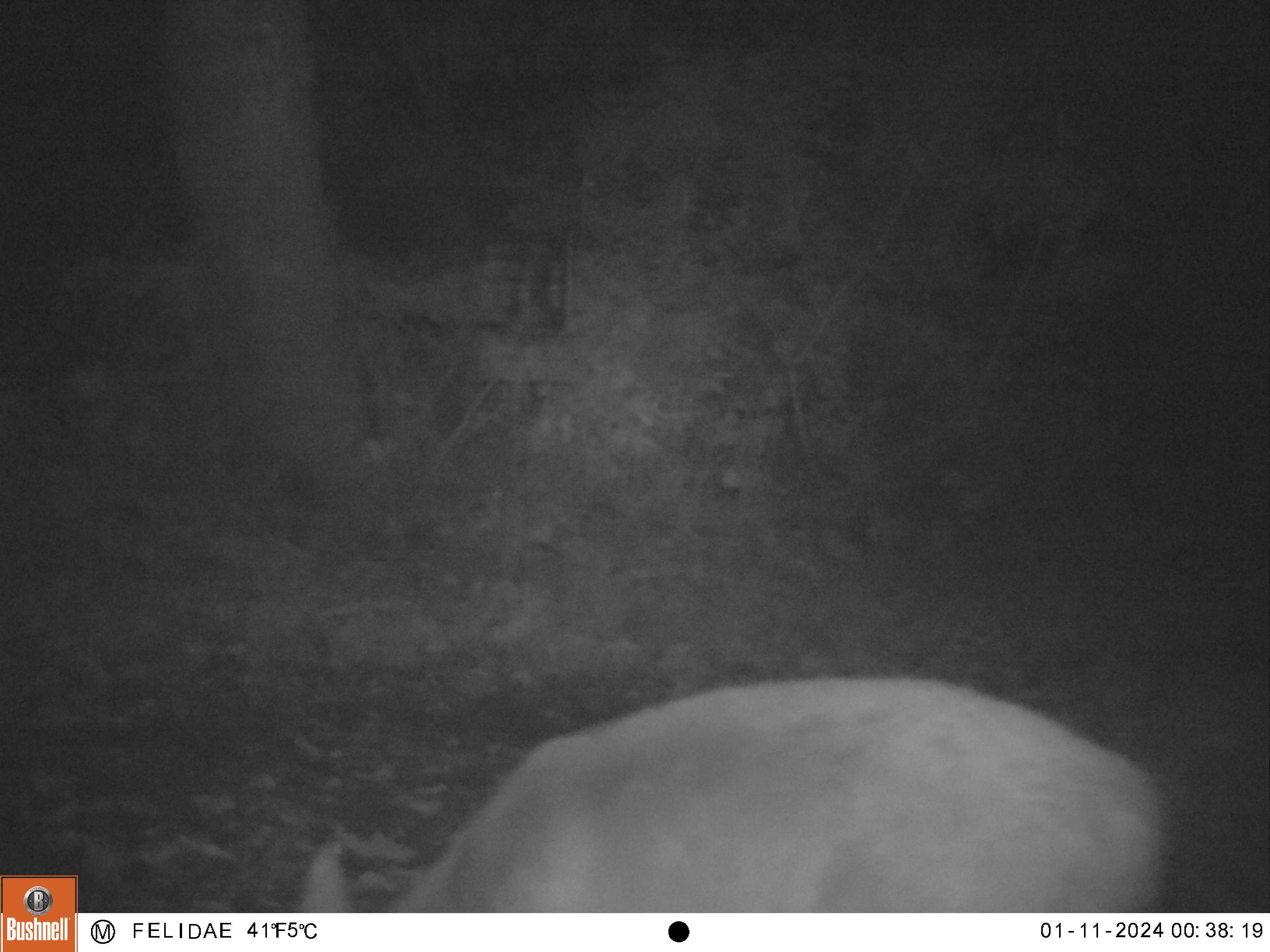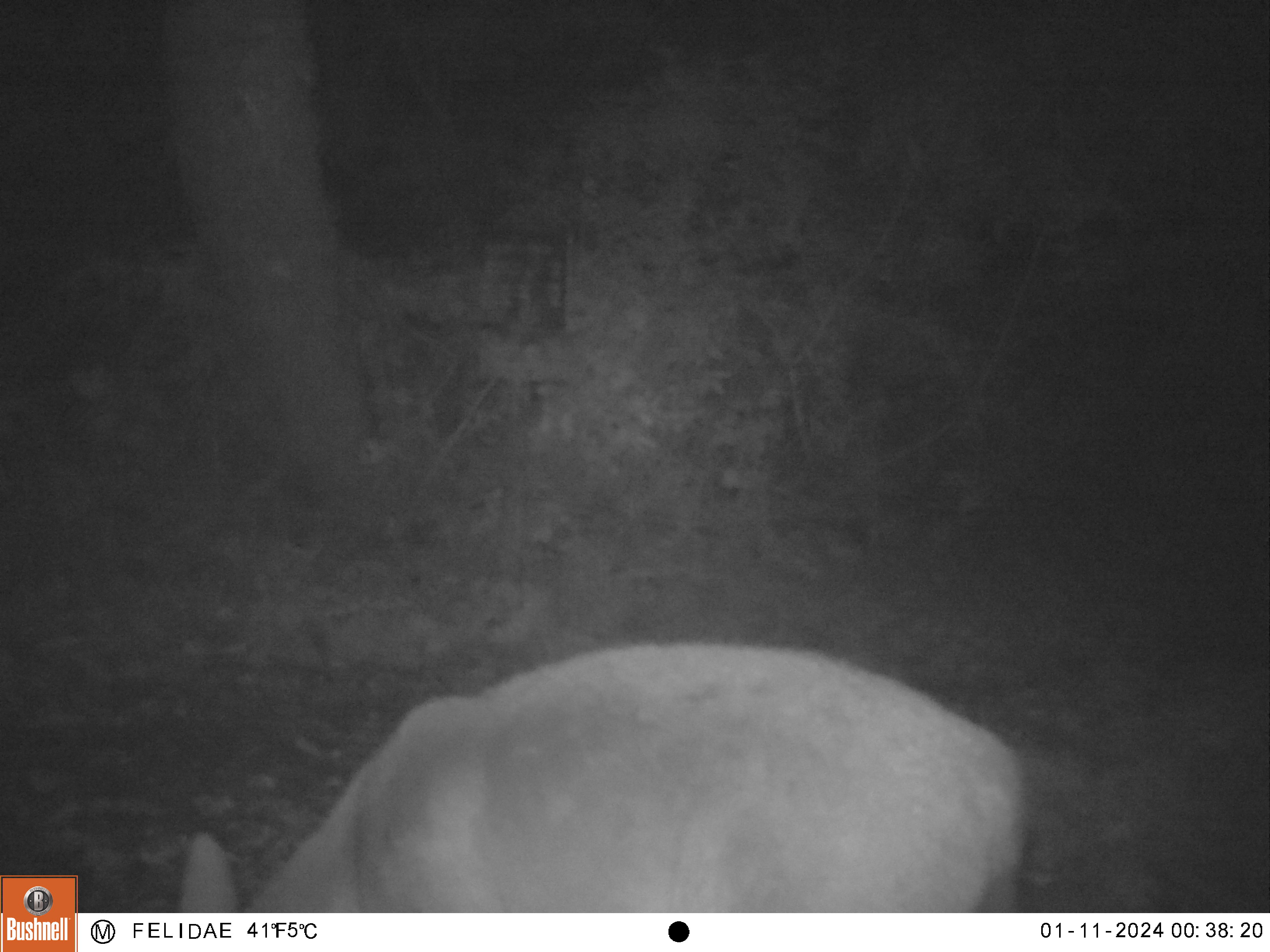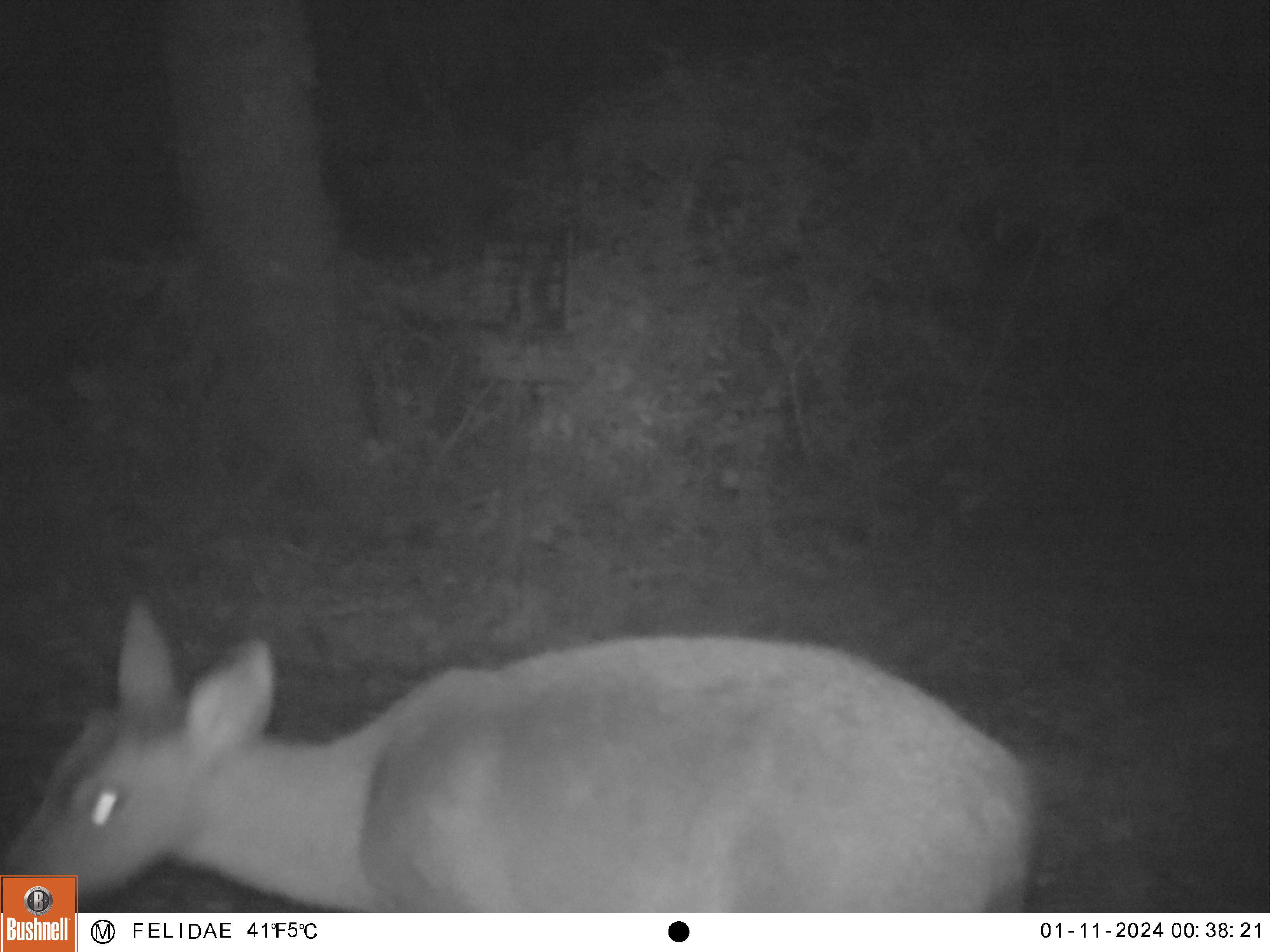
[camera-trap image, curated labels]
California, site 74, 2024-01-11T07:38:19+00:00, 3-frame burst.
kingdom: Animalia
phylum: Chordata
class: Mammalia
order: Artiodactyla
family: Cervidae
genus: Odocoileus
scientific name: Odocoileus hemionus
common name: mule deer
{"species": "mule deer (Odocoileus hemionus)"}